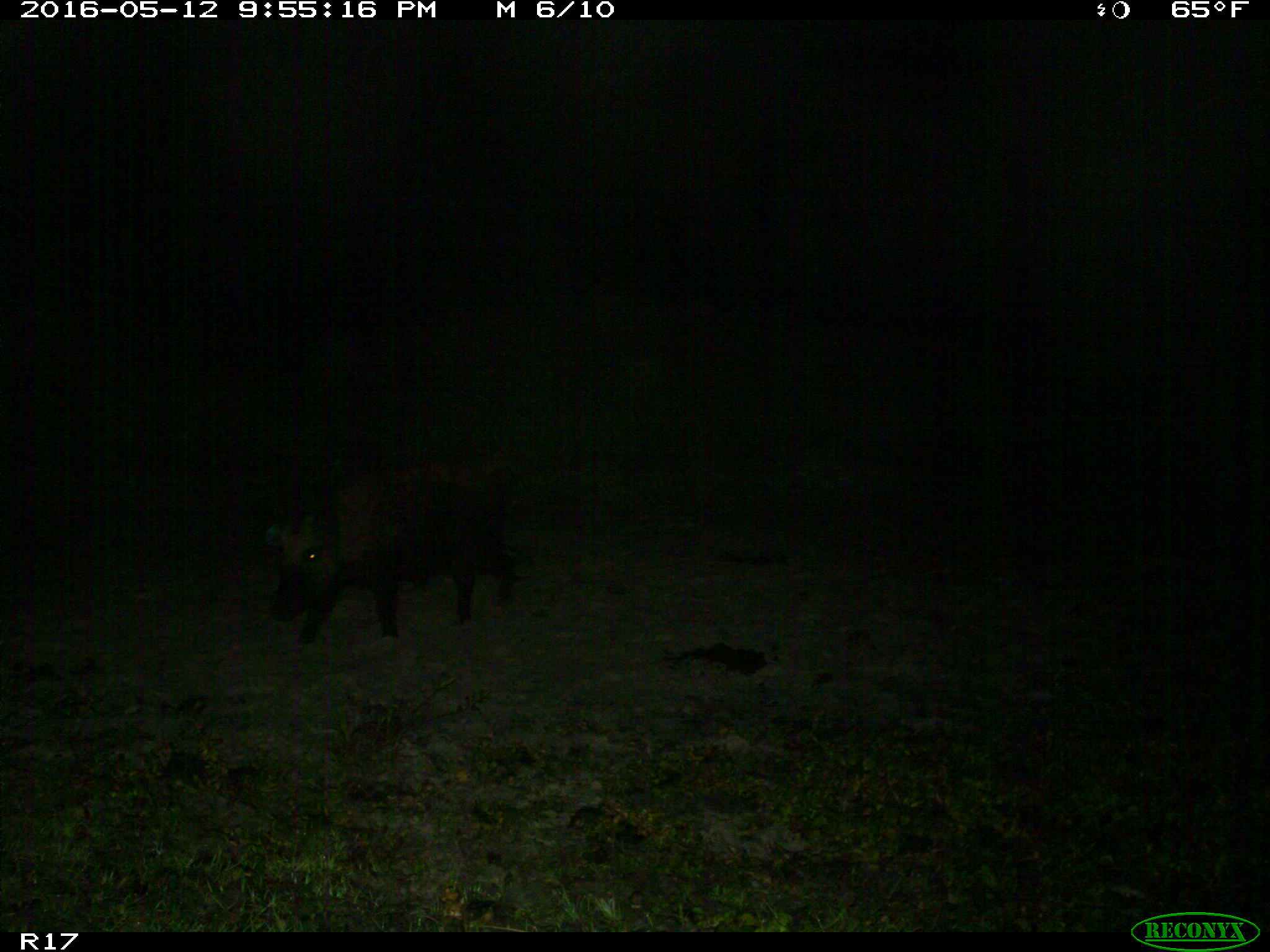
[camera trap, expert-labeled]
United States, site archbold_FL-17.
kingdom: Animalia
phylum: Chordata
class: Mammalia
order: Artiodactyla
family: Suidae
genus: Sus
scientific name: Sus scrofa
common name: wild boar